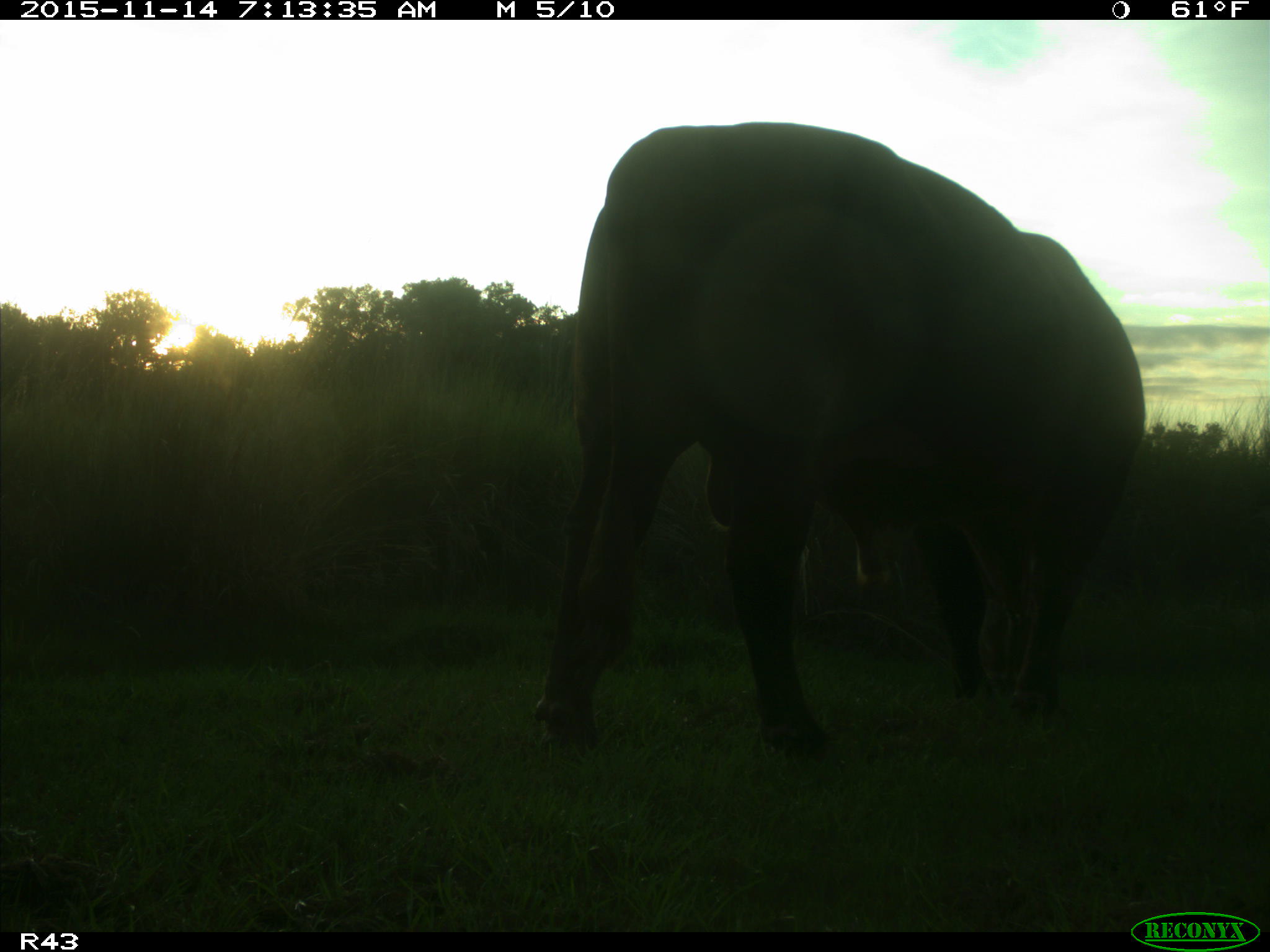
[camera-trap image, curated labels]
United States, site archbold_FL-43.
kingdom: Animalia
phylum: Chordata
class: Mammalia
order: Artiodactyla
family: Bovidae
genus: Bos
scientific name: Bos taurus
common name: domestic cow